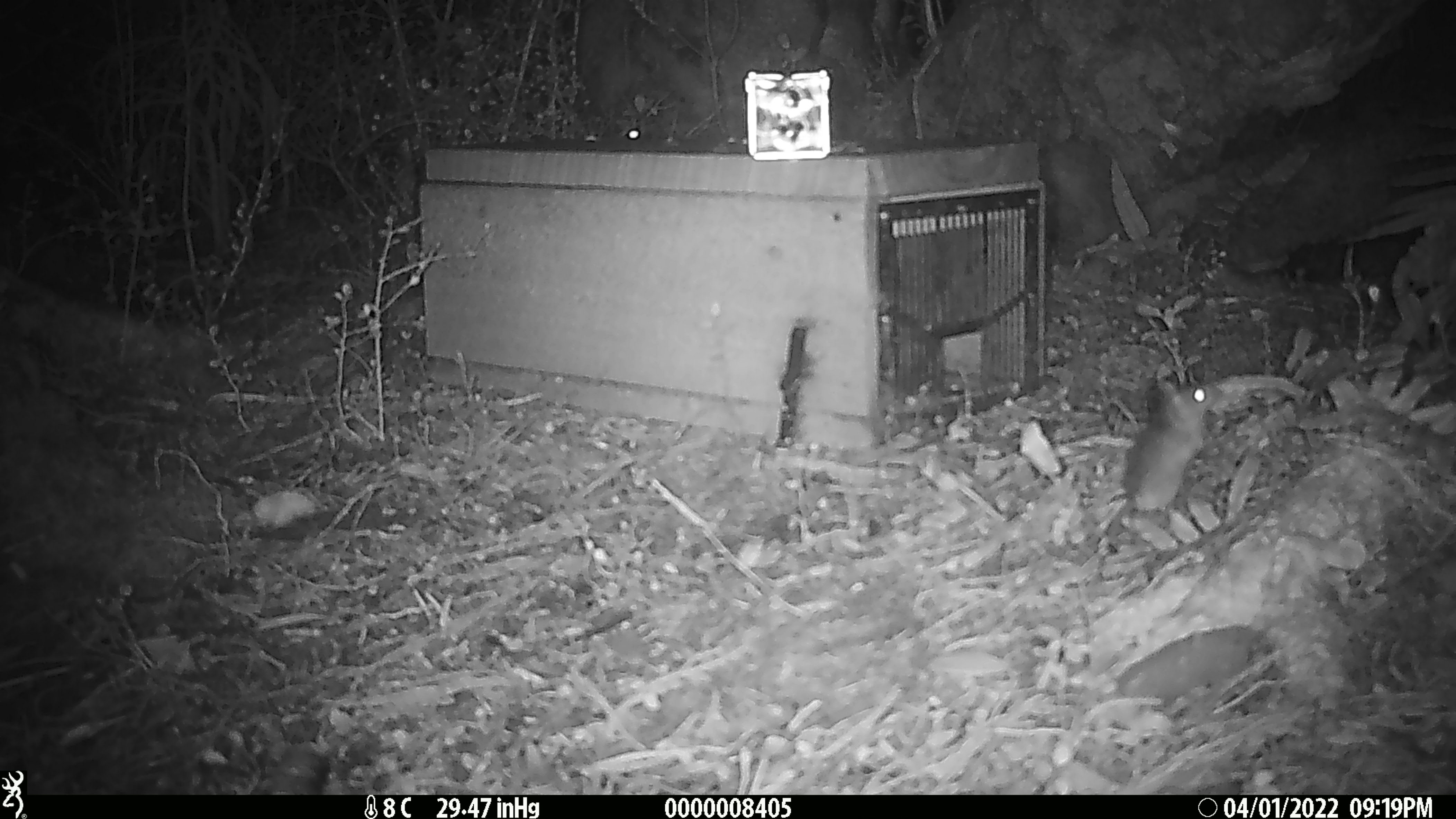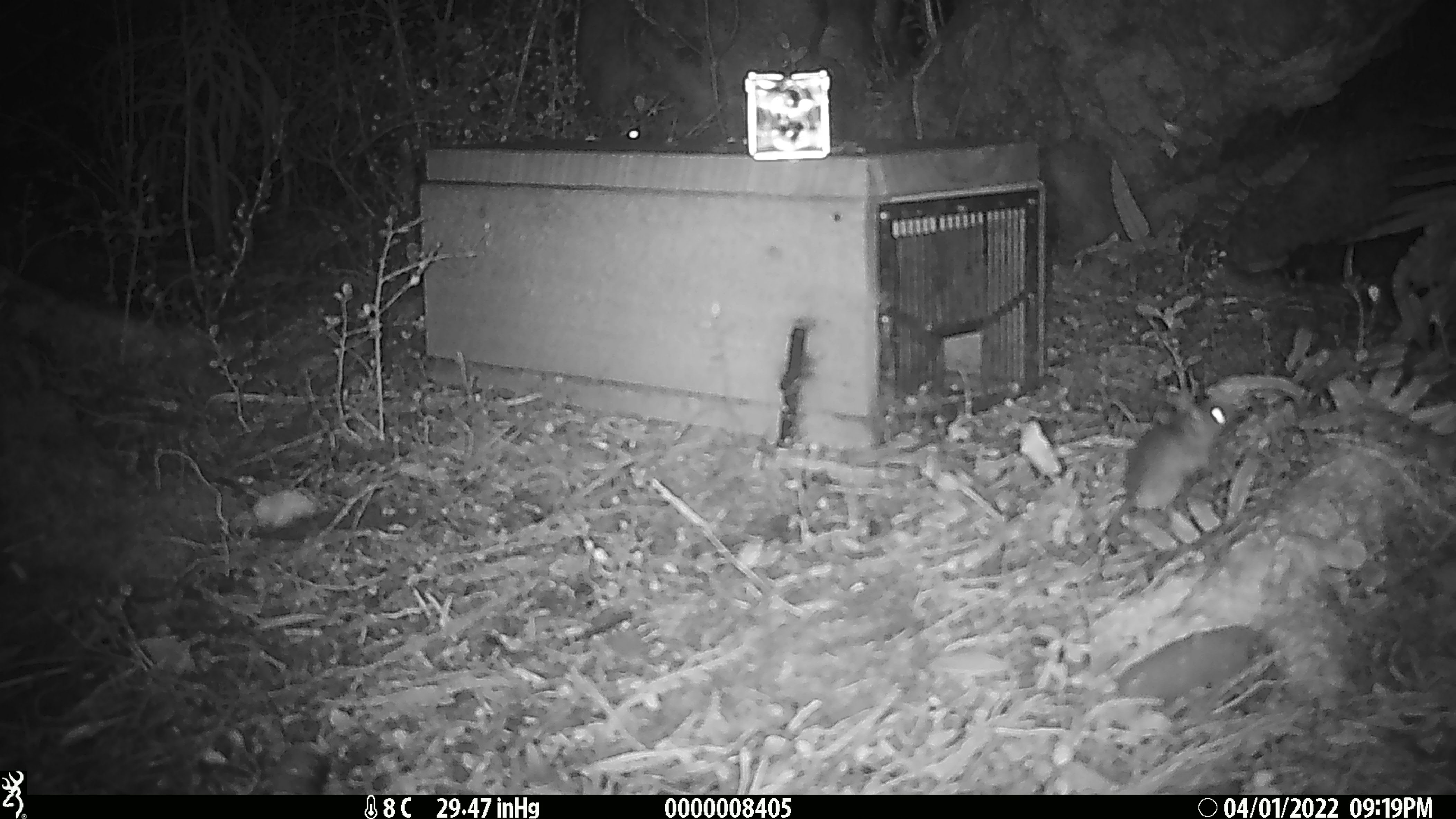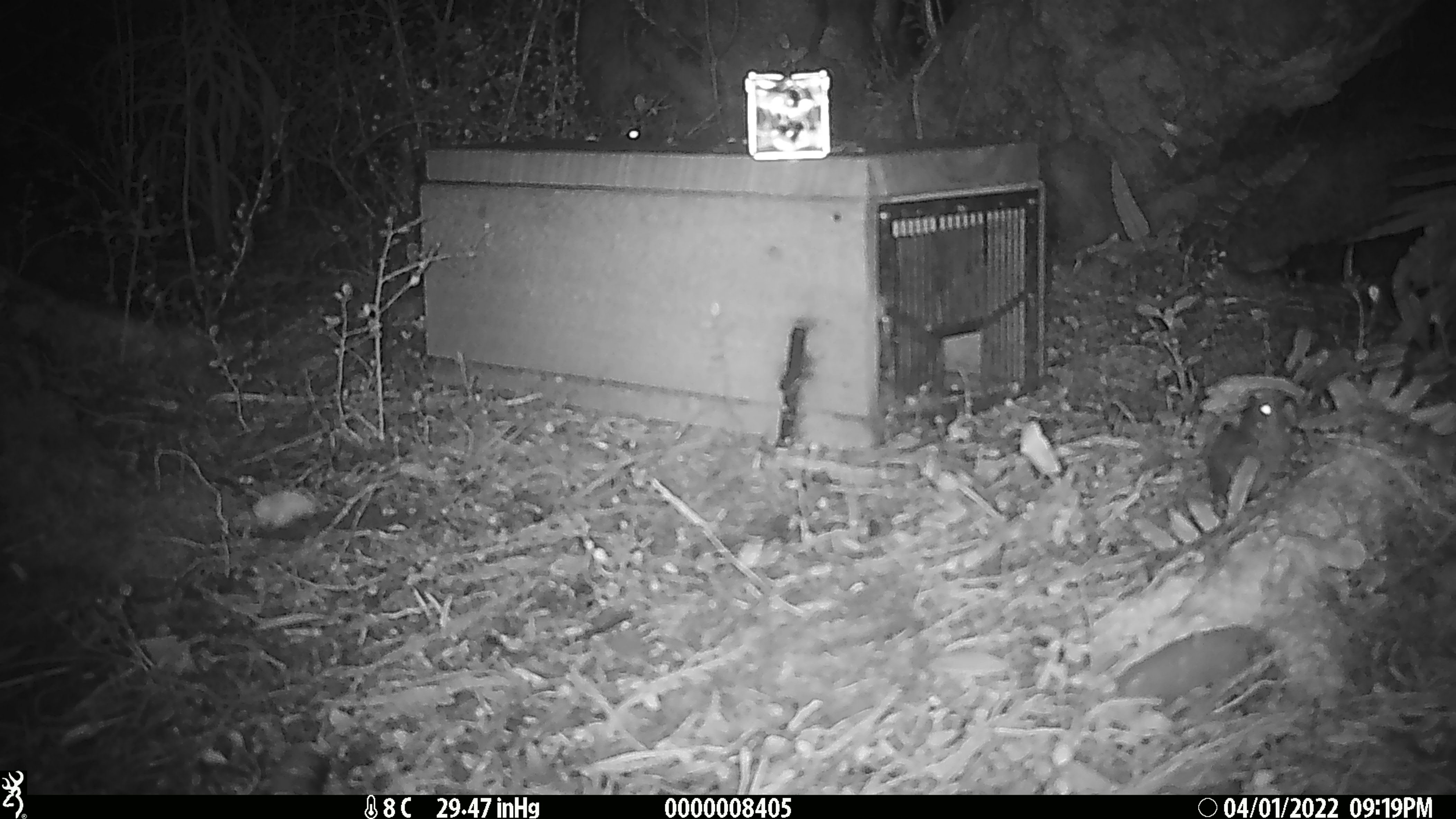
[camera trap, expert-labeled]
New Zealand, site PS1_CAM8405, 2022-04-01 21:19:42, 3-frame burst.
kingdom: Animalia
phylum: Chordata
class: Mammalia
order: Rodentia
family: Muridae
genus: Mus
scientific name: Mus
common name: mouse